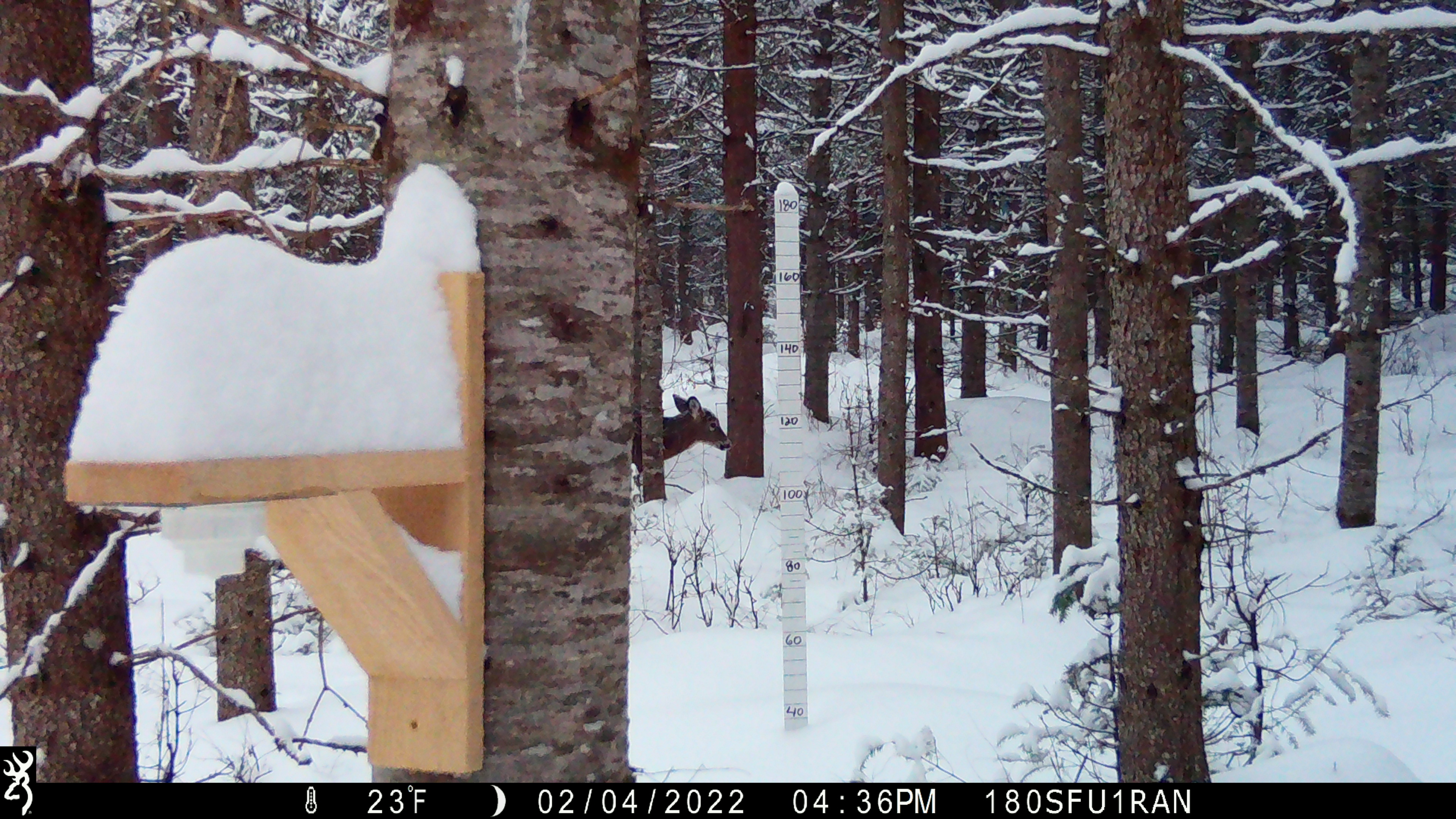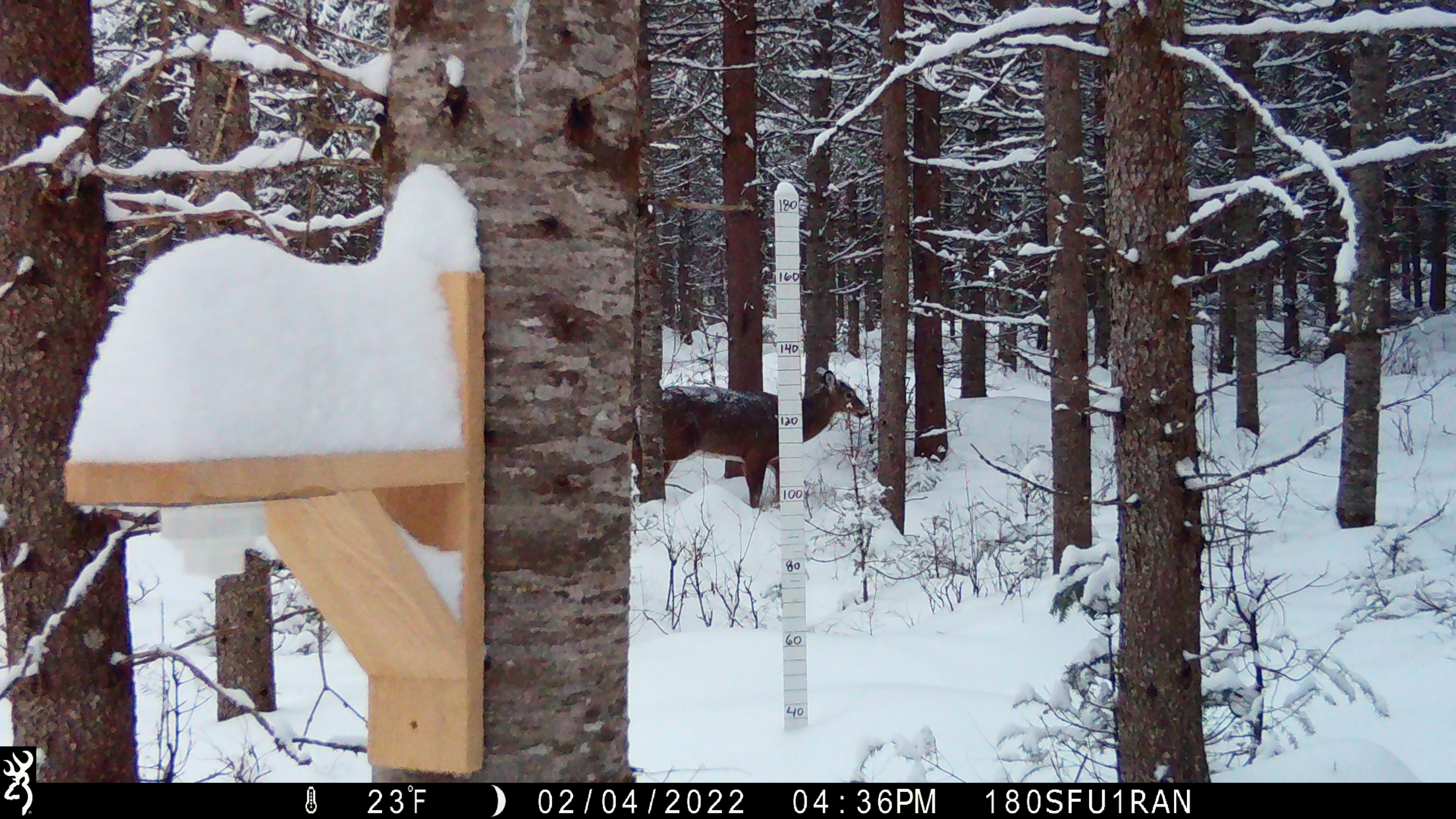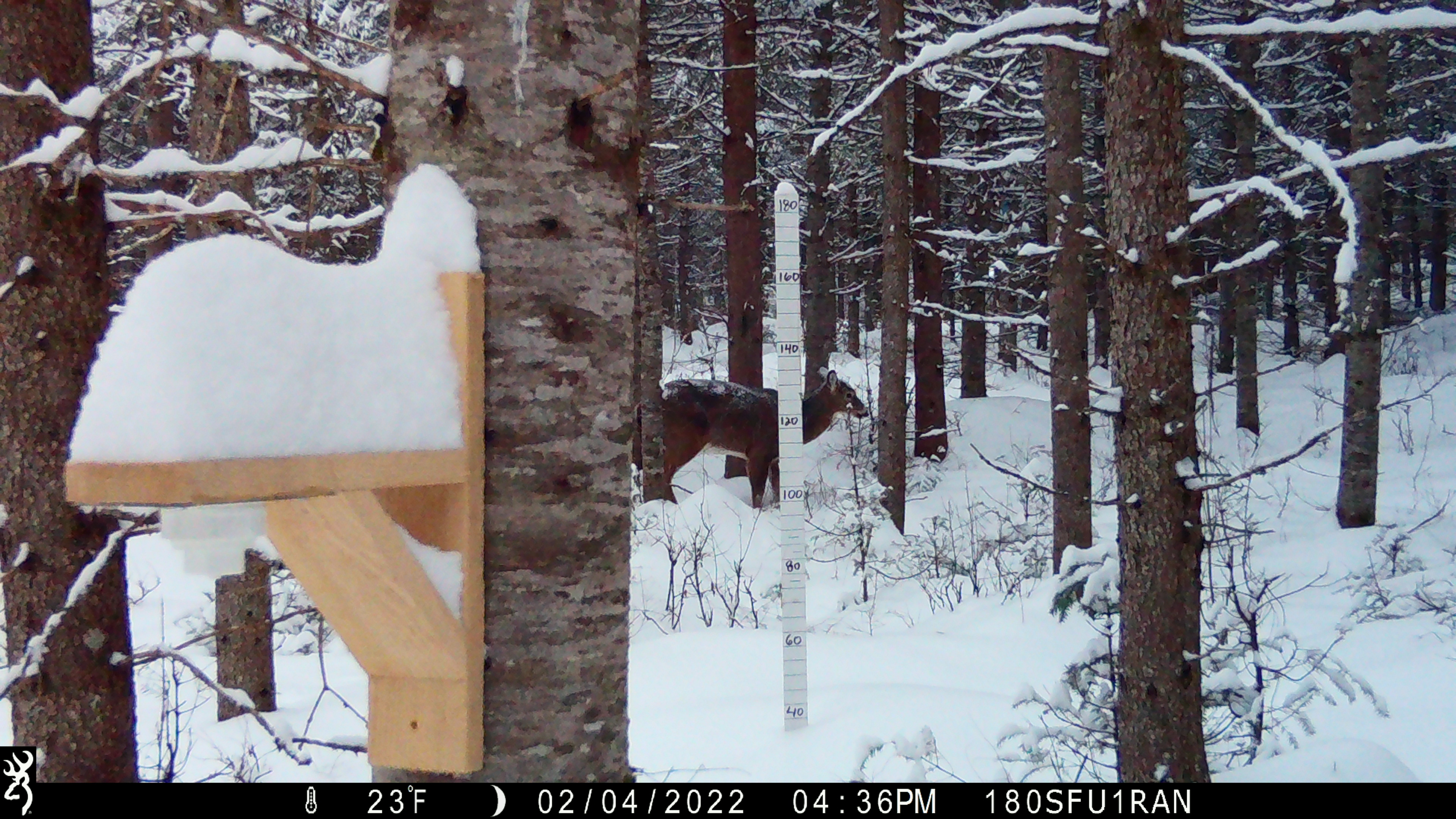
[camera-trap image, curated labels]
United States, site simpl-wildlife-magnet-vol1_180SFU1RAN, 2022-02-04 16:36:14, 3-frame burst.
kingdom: Animalia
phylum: Chordata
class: Mammalia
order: Artiodactyla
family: Cervidae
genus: Odocoileus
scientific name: Odocoileus virginianus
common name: white-tailed deer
White-tailed deer (Odocoileus virginianus).